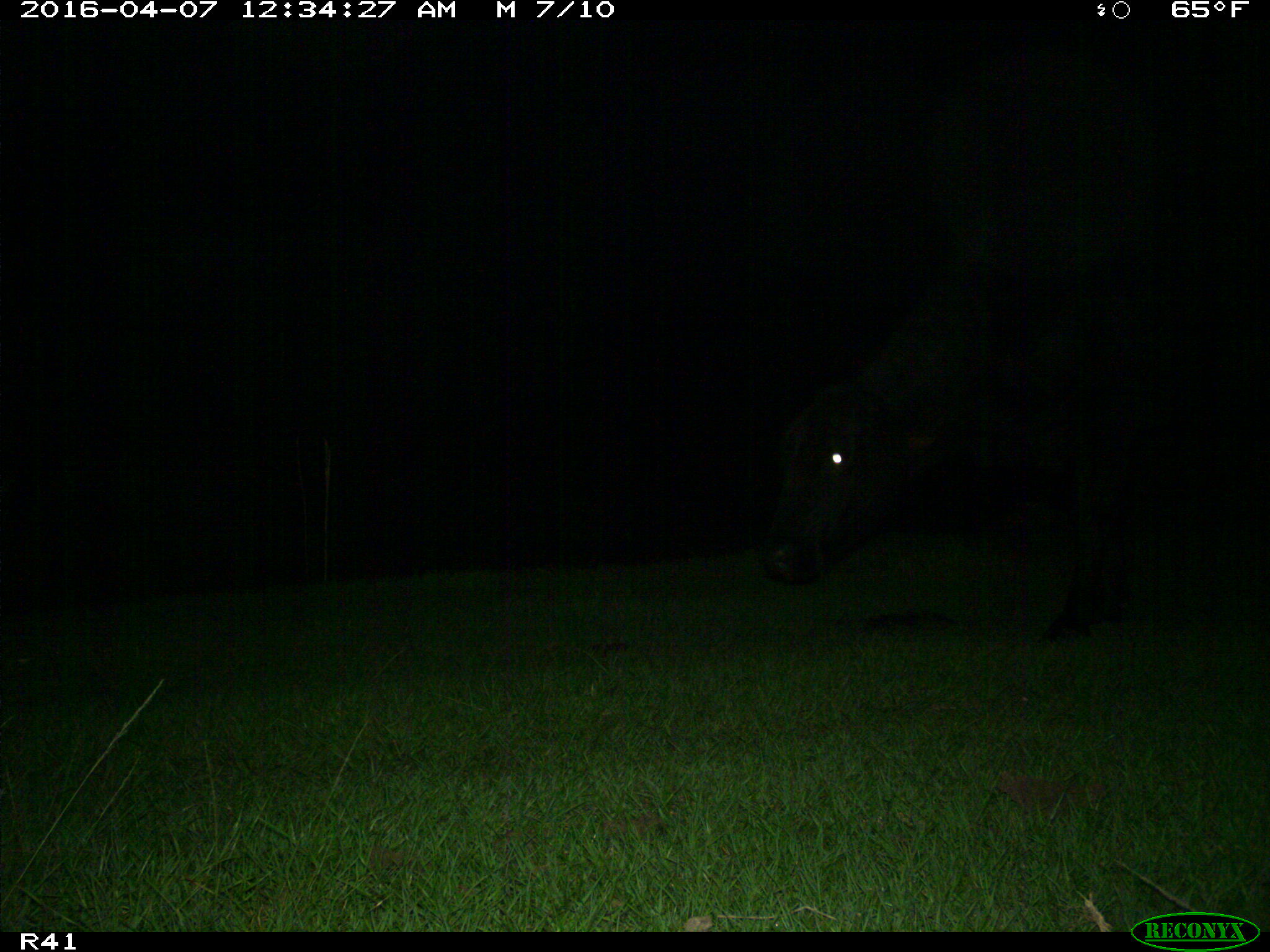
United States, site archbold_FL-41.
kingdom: Animalia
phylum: Chordata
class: Mammalia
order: Artiodactyla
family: Bovidae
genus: Bos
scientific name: Bos taurus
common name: domestic cow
Bos taurus (domestic cow).